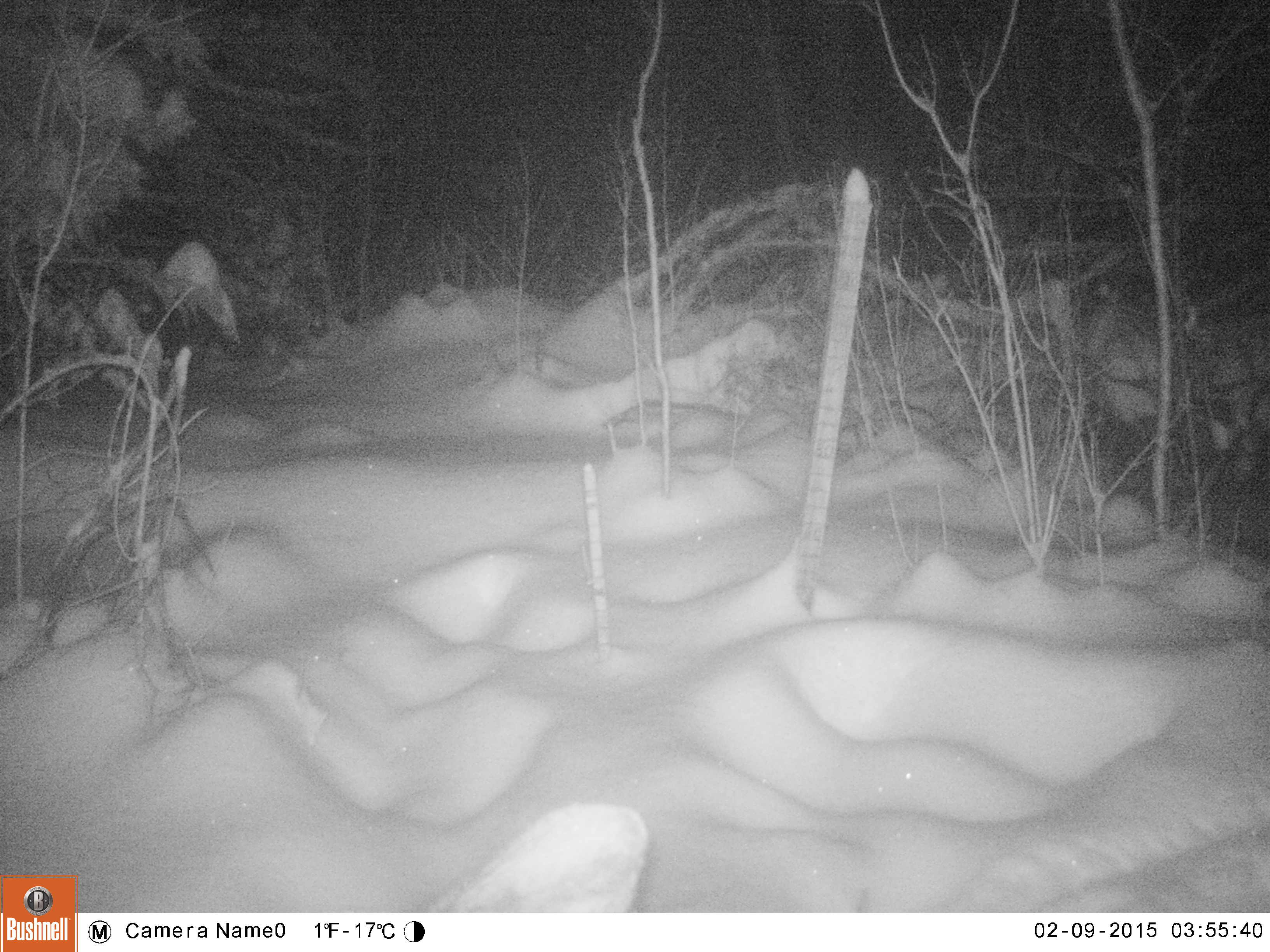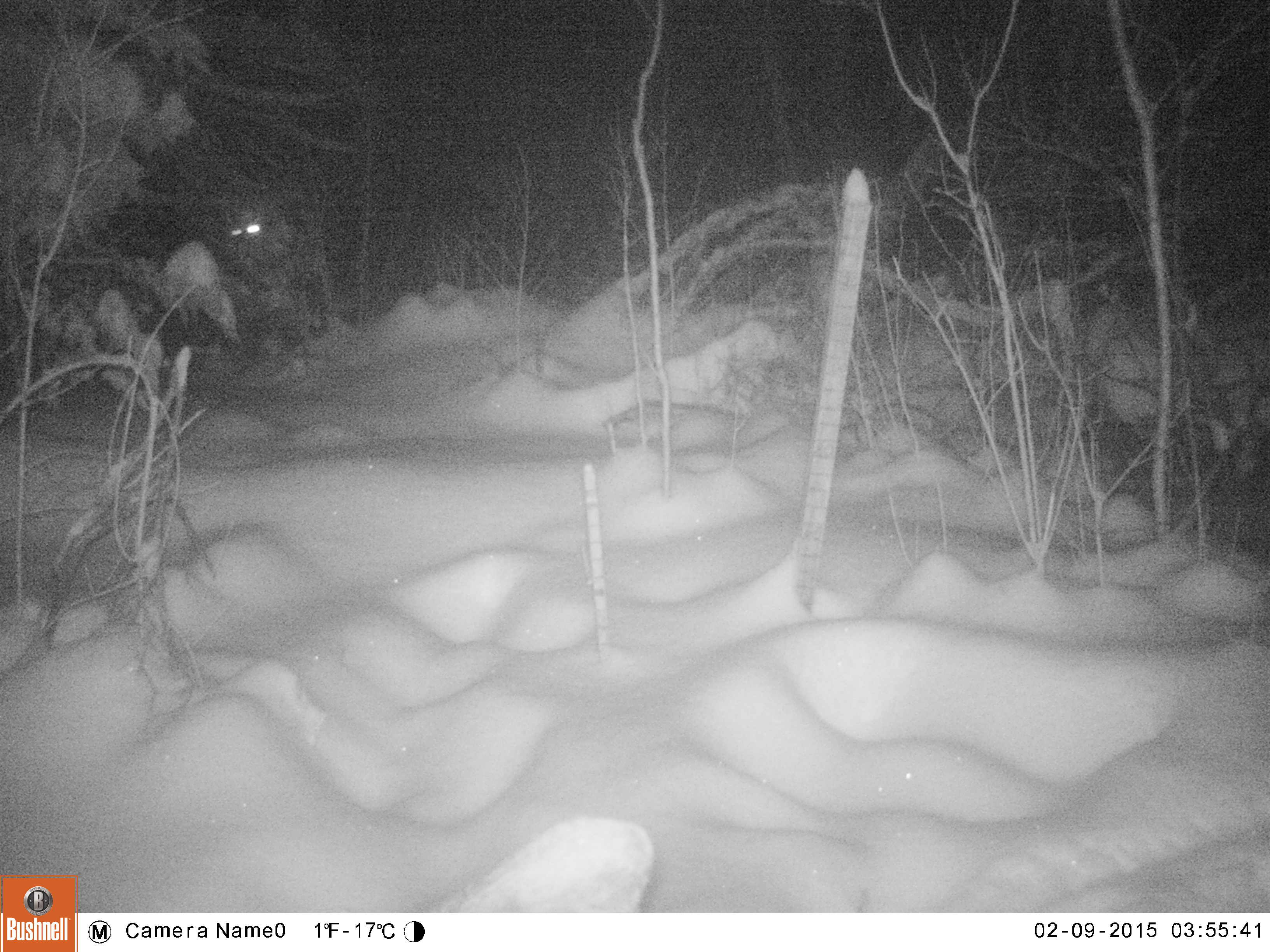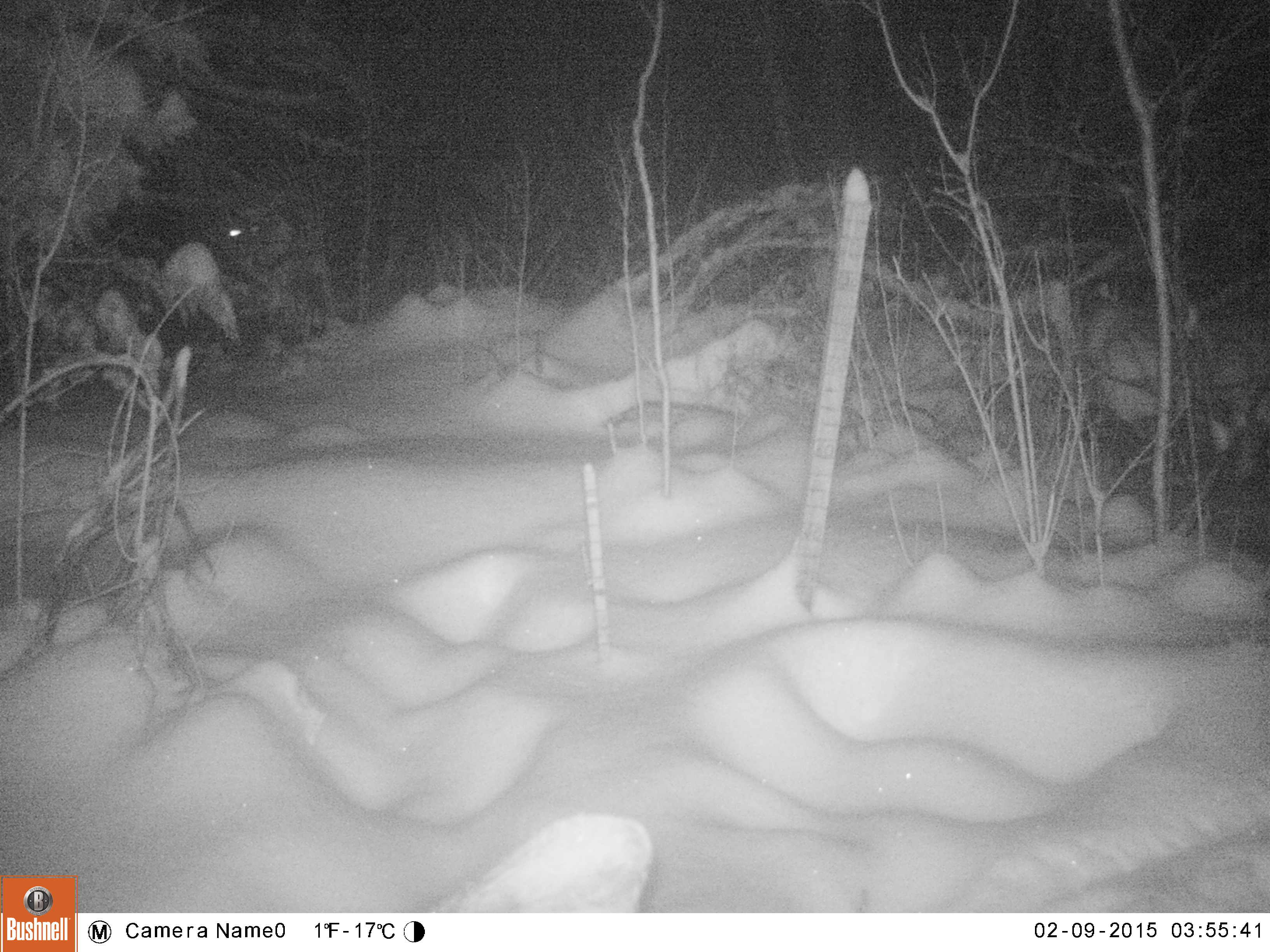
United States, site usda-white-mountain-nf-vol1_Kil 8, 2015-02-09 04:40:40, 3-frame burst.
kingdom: Animalia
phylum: Chordata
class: Mammalia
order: Artiodactyla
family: Cervidae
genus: Alces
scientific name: Alces alces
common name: moose